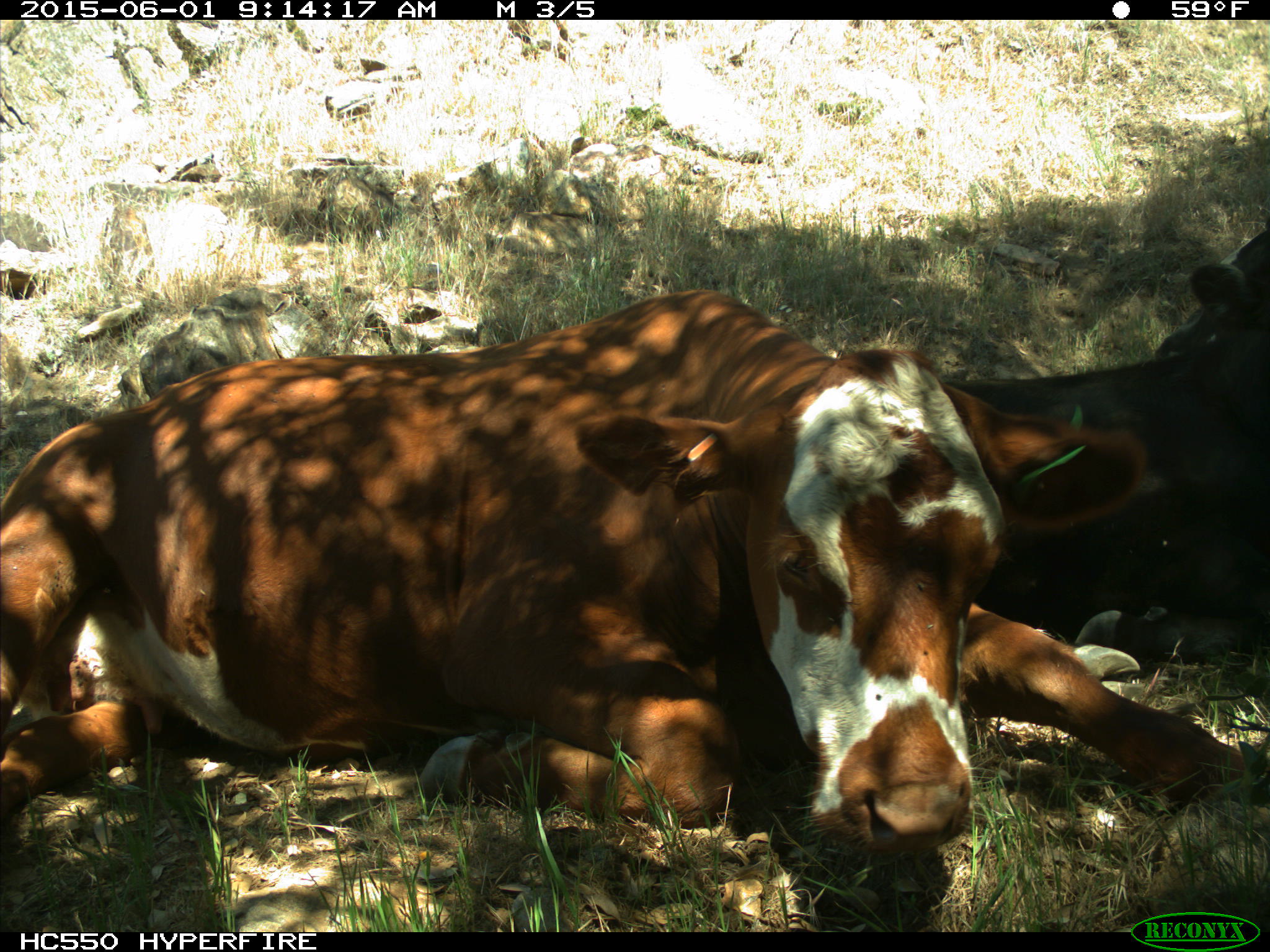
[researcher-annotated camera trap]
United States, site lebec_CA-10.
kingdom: Animalia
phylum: Chordata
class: Mammalia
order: Artiodactyla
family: Bovidae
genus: Bos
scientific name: Bos taurus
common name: domestic cow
Bos taurus (domestic cow).